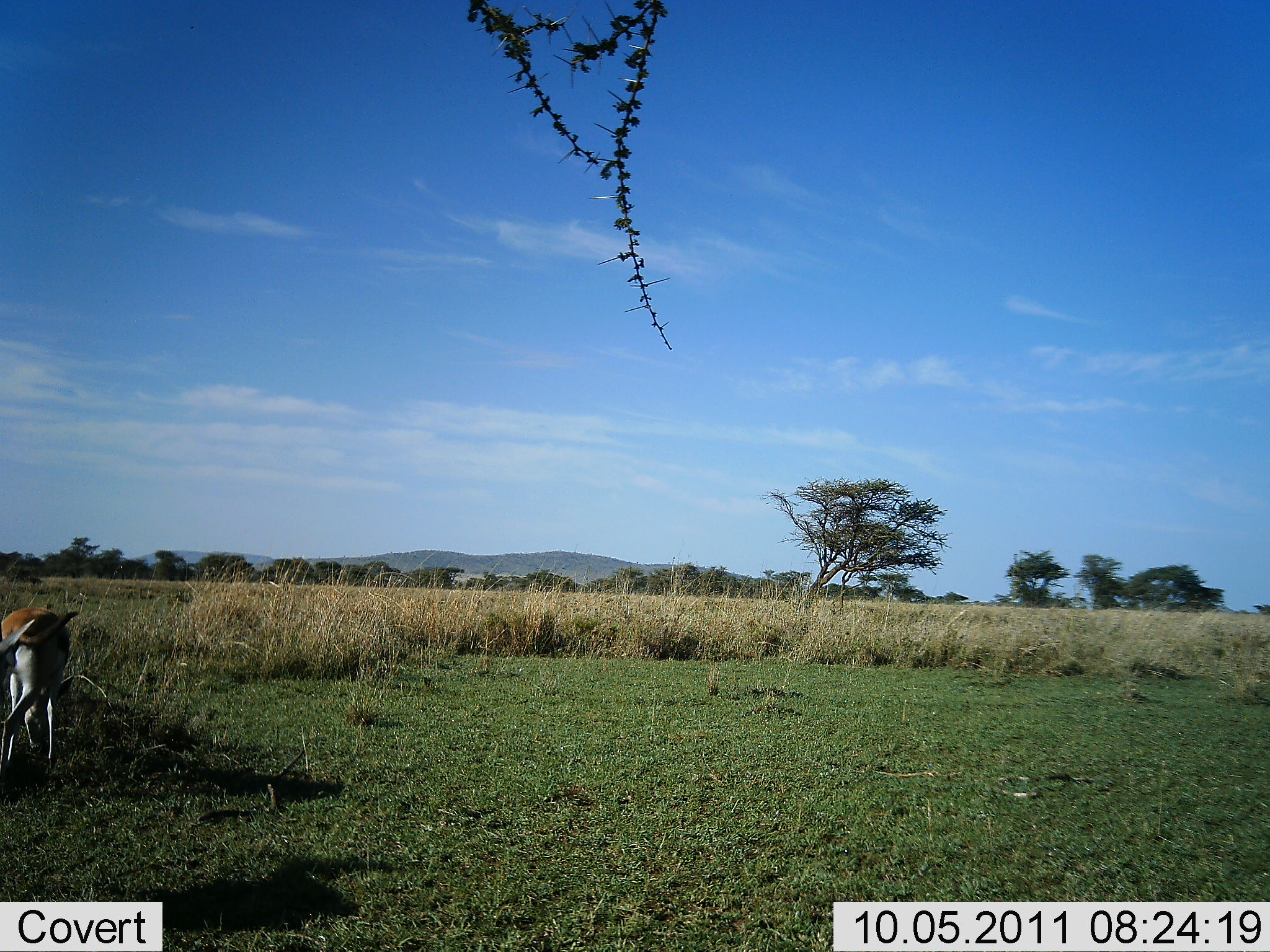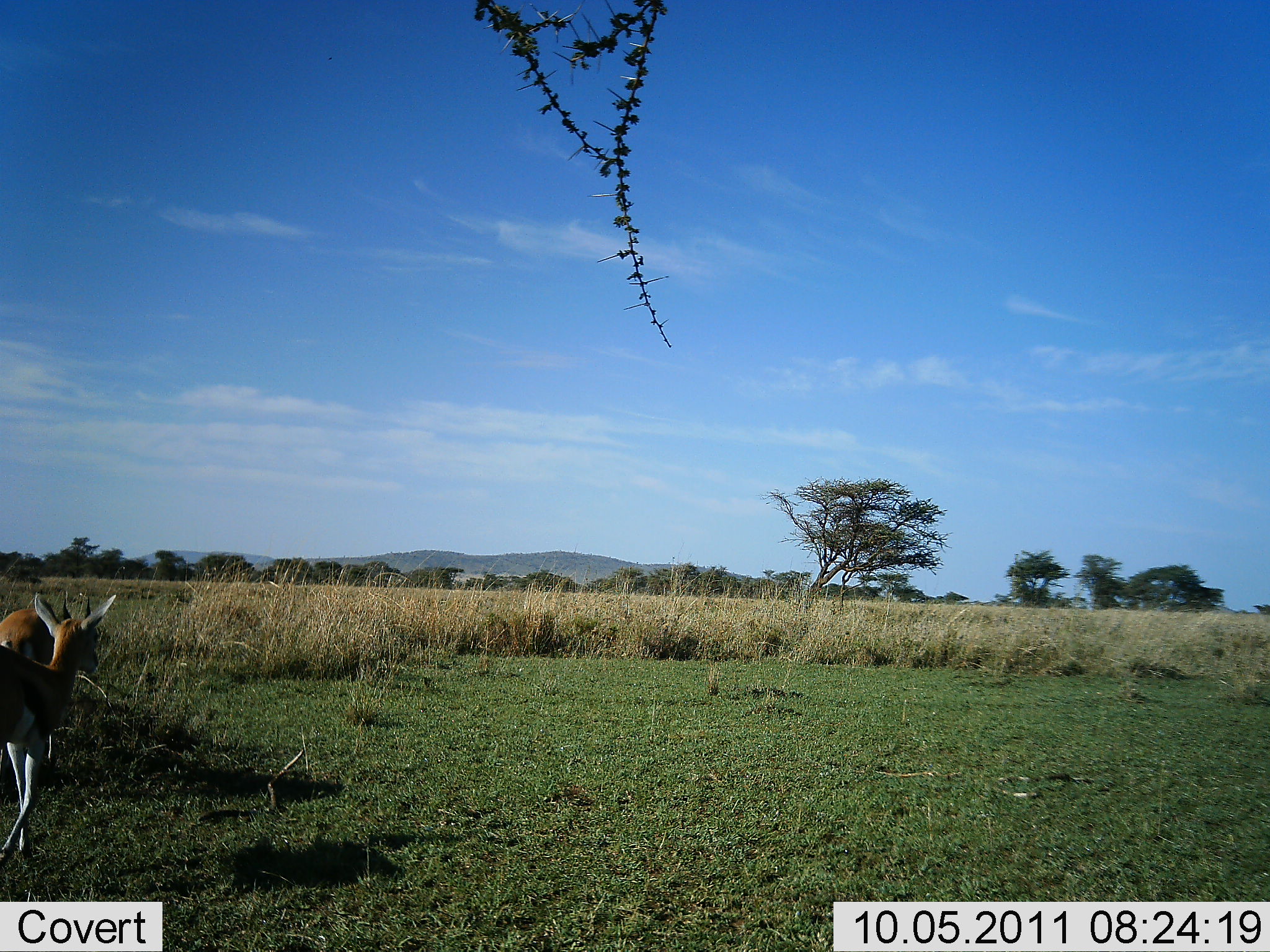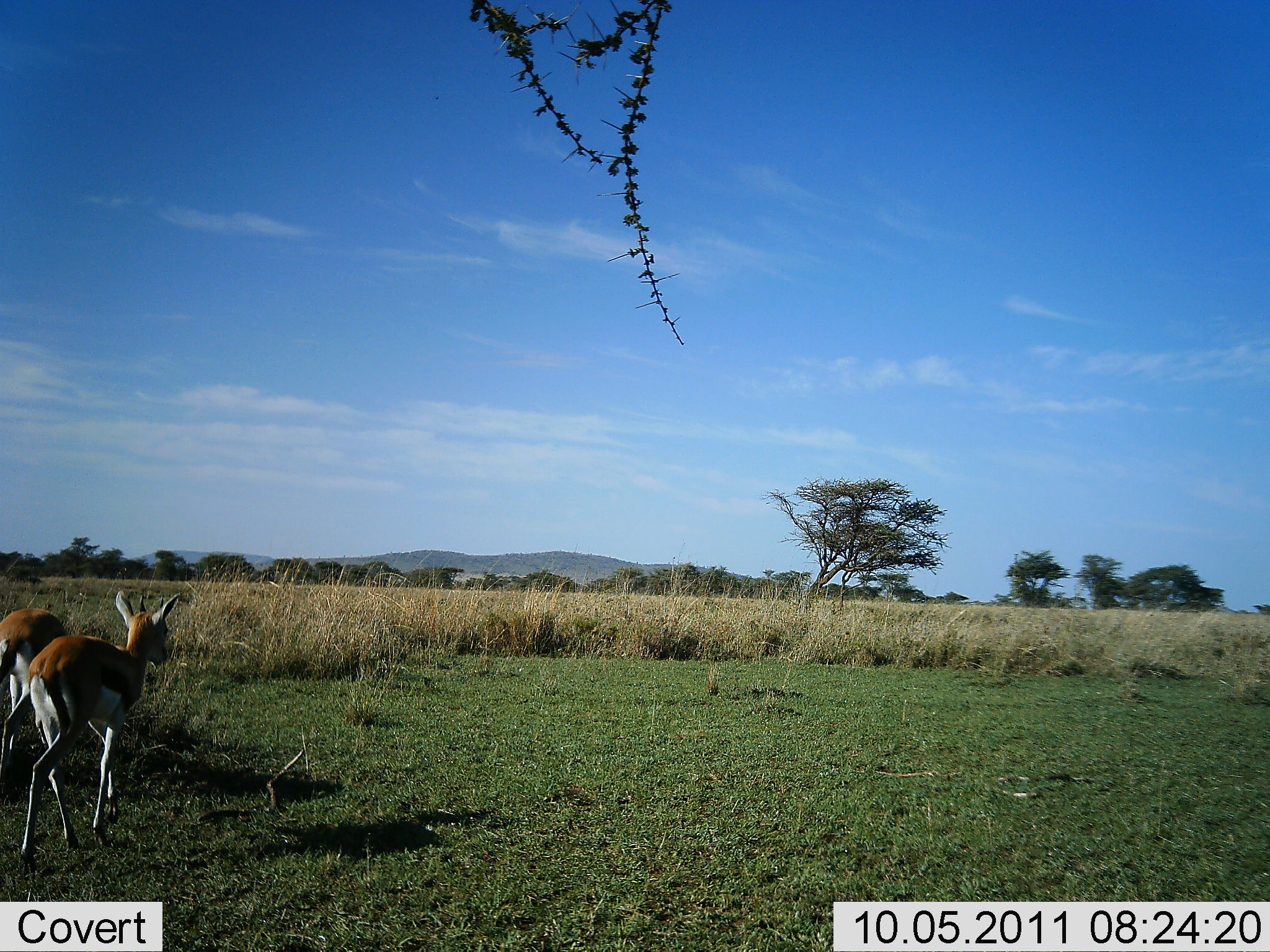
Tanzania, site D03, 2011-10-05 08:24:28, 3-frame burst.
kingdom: Animalia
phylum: Chordata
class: Mammalia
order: Artiodactyla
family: Bovidae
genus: Eudorcas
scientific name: Eudorcas thomsonii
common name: thomson's gazelle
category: gazellethomsons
Gazellethomsons (thomson's gazelle) (Eudorcas thomsonii), count 2. Behavior (volunteer vote fractions): standing 46%, resting 0%, moving 77%, interacting 0%. Young present (vote fraction): 15%. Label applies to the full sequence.